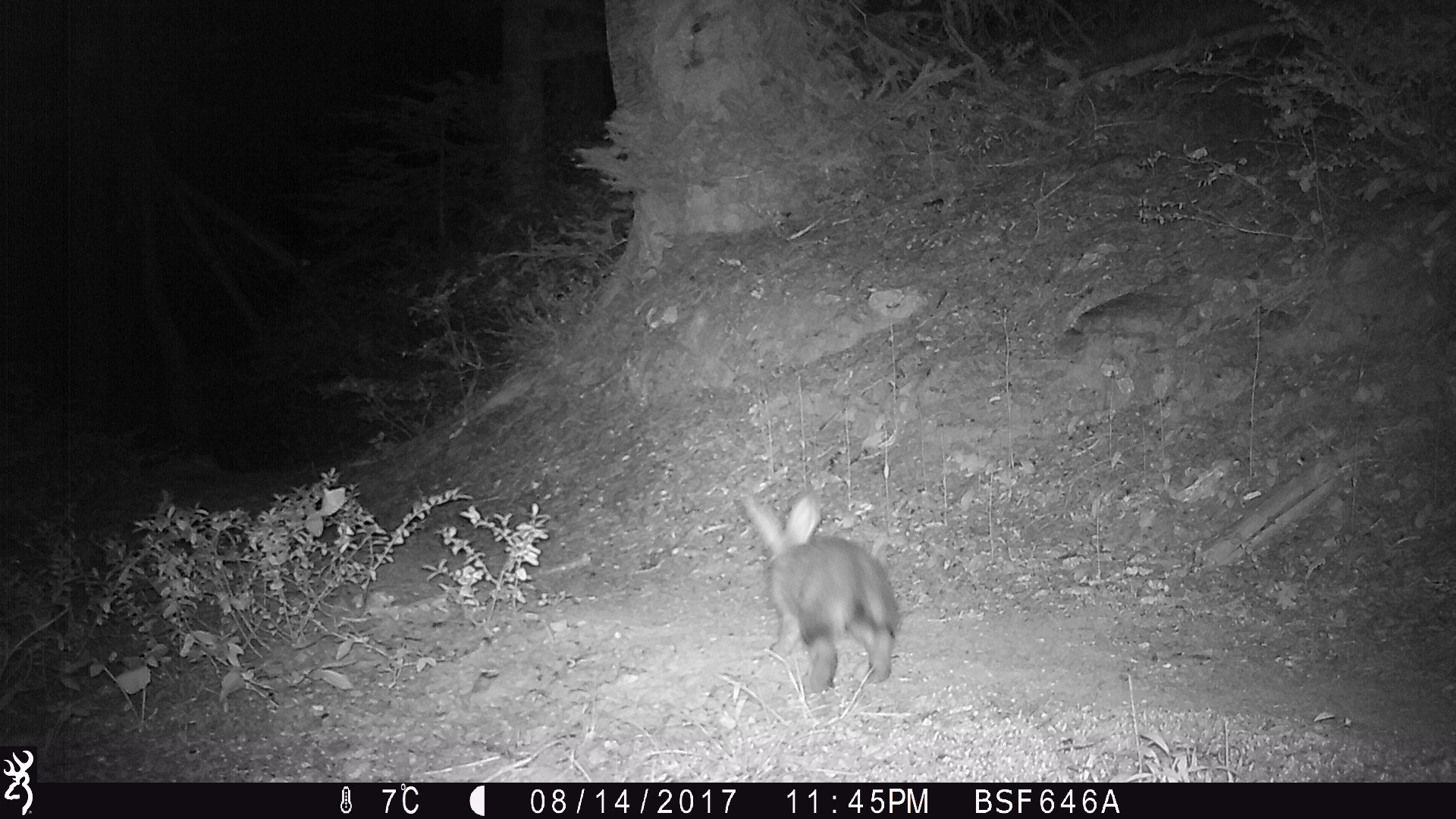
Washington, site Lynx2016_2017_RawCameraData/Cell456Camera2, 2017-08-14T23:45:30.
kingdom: Animalia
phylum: Chordata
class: Mammalia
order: Lagomorpha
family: Leporidae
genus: Lepus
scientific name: Lepus americanus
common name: snowshoe hare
Lepus americanus (snowshoe hare). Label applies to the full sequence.